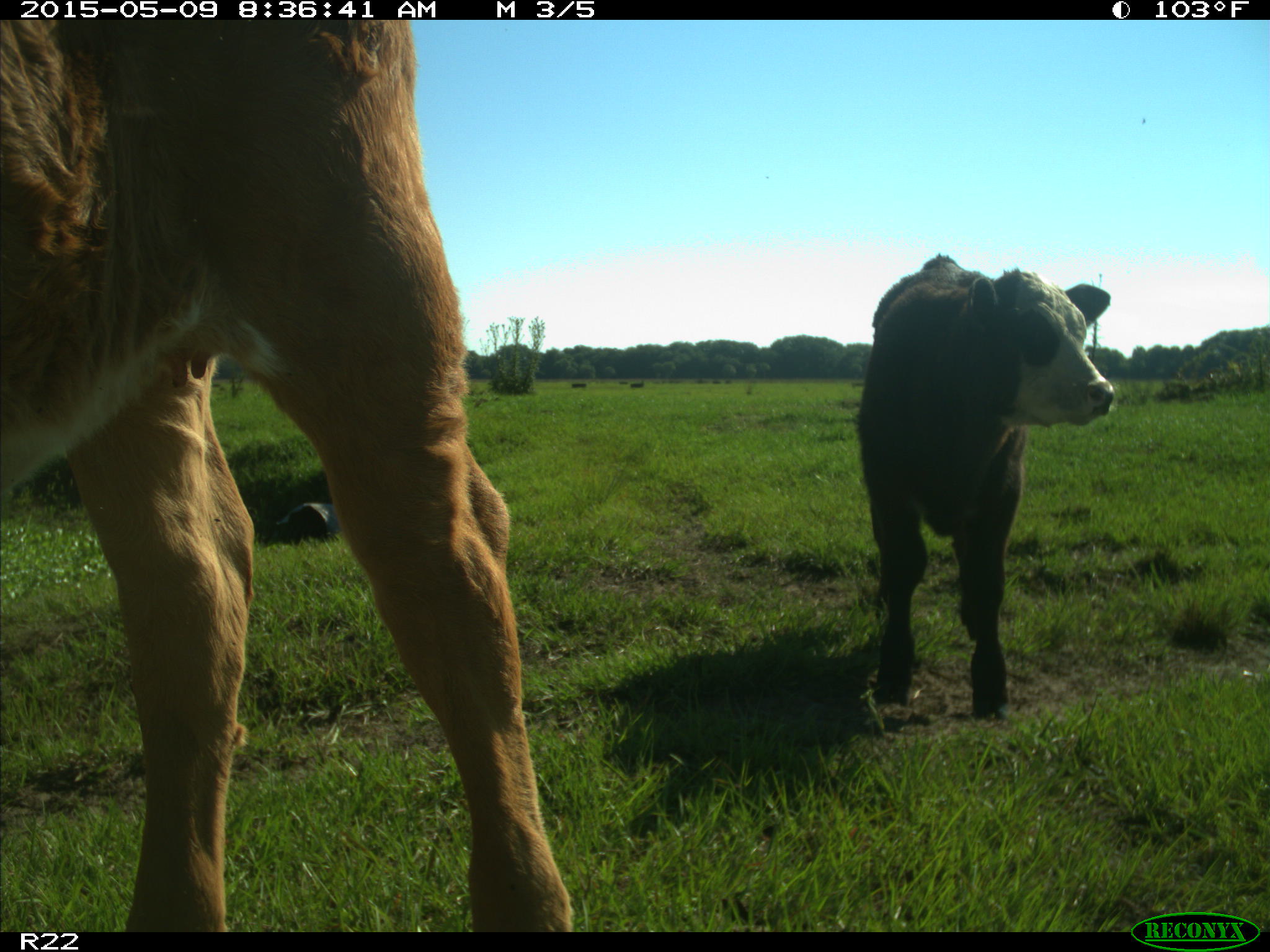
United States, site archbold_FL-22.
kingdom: Animalia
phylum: Chordata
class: Mammalia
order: Artiodactyla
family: Bovidae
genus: Bos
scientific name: Bos taurus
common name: domestic cow